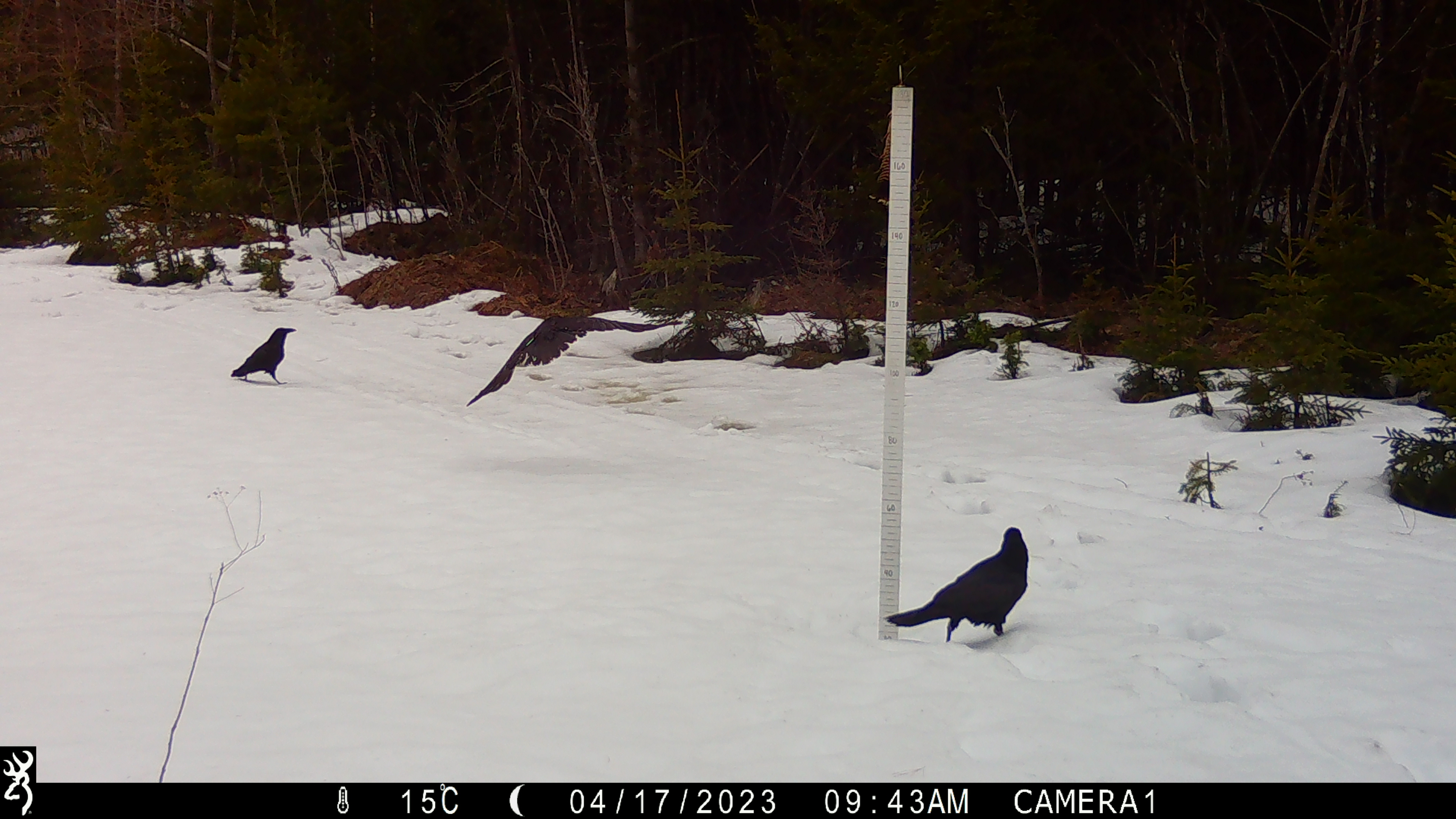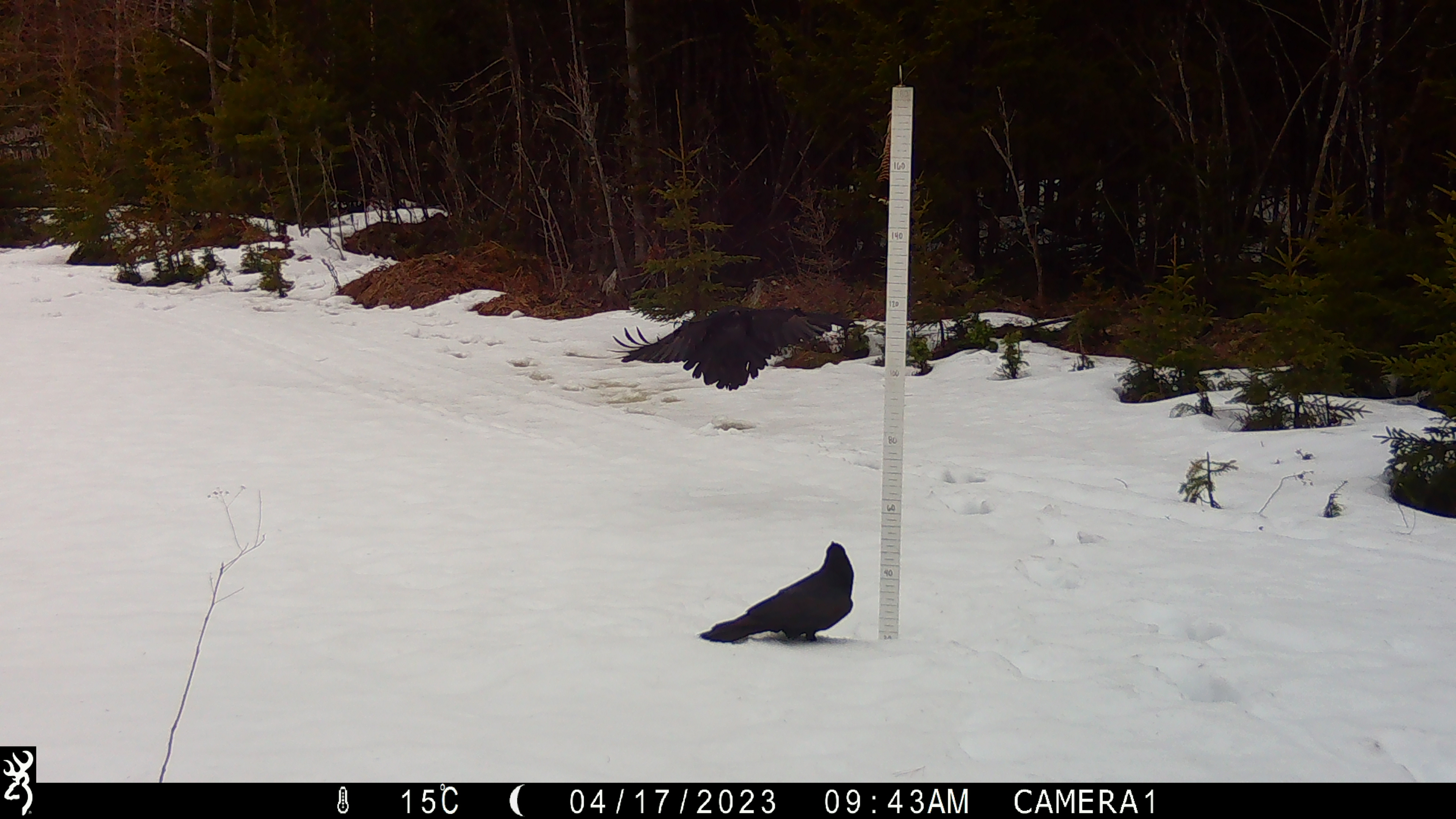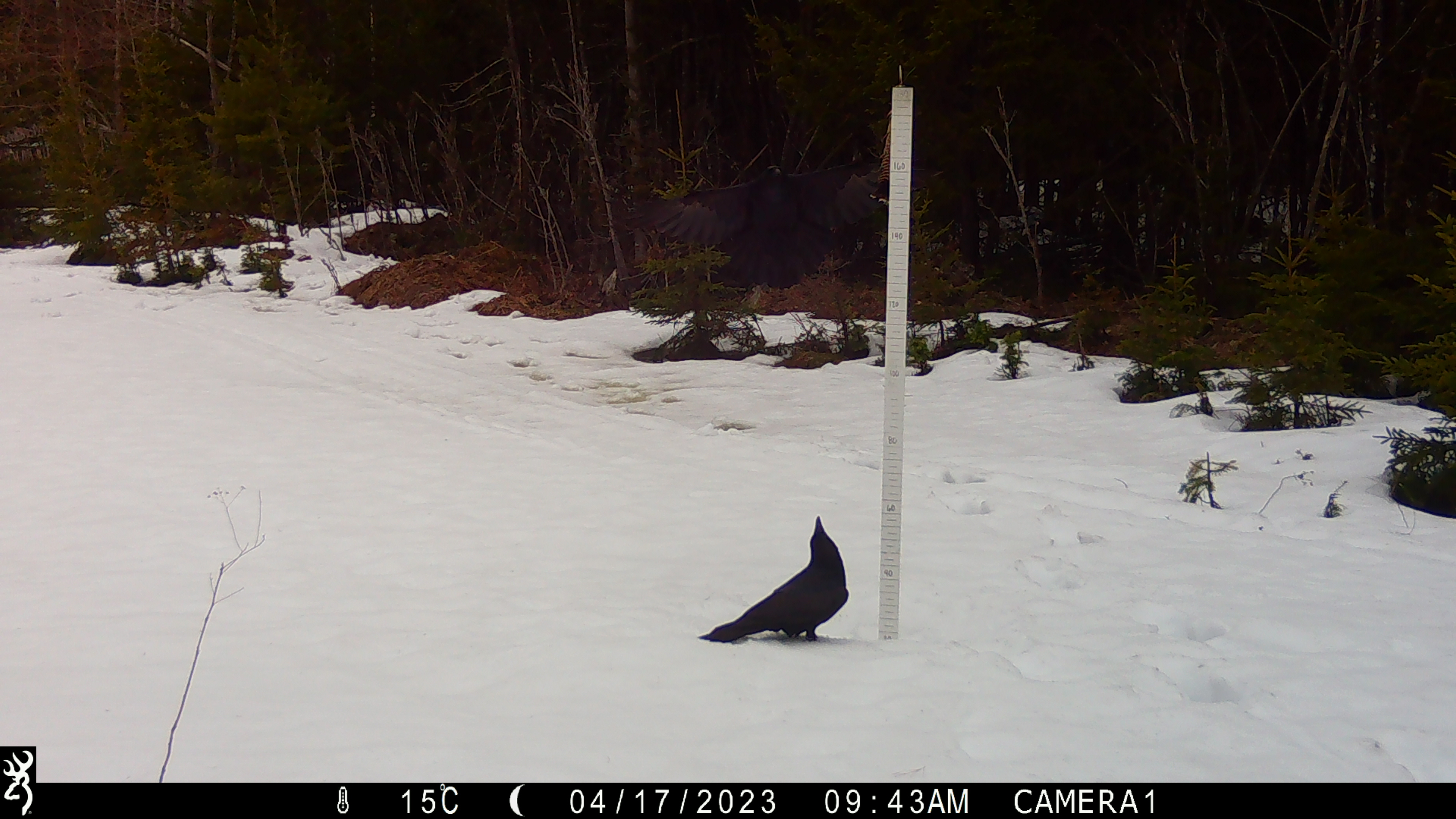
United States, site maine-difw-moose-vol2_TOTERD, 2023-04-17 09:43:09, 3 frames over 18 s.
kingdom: Animalia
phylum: Chordata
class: Aves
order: Passeriformes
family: Corvidae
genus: Corvus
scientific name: Corvus brachyrhynchos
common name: american crow